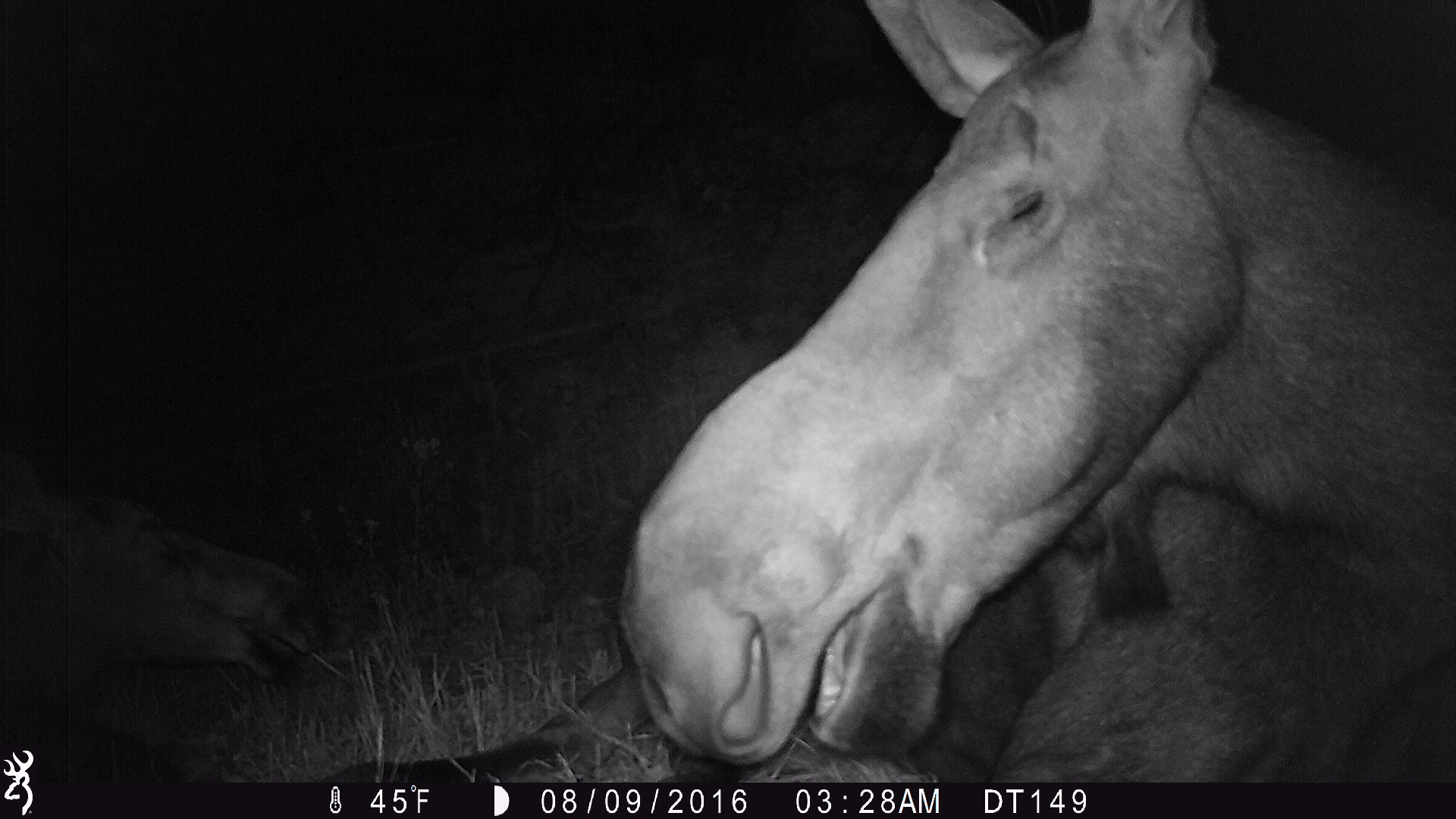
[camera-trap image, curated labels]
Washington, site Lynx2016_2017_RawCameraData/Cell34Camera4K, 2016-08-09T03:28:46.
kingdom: Animalia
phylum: Chordata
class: Mammalia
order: Artiodactyla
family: Cervidae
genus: Alces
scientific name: Alces alces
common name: moose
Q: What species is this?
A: Alces alces (moose).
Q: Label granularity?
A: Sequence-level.